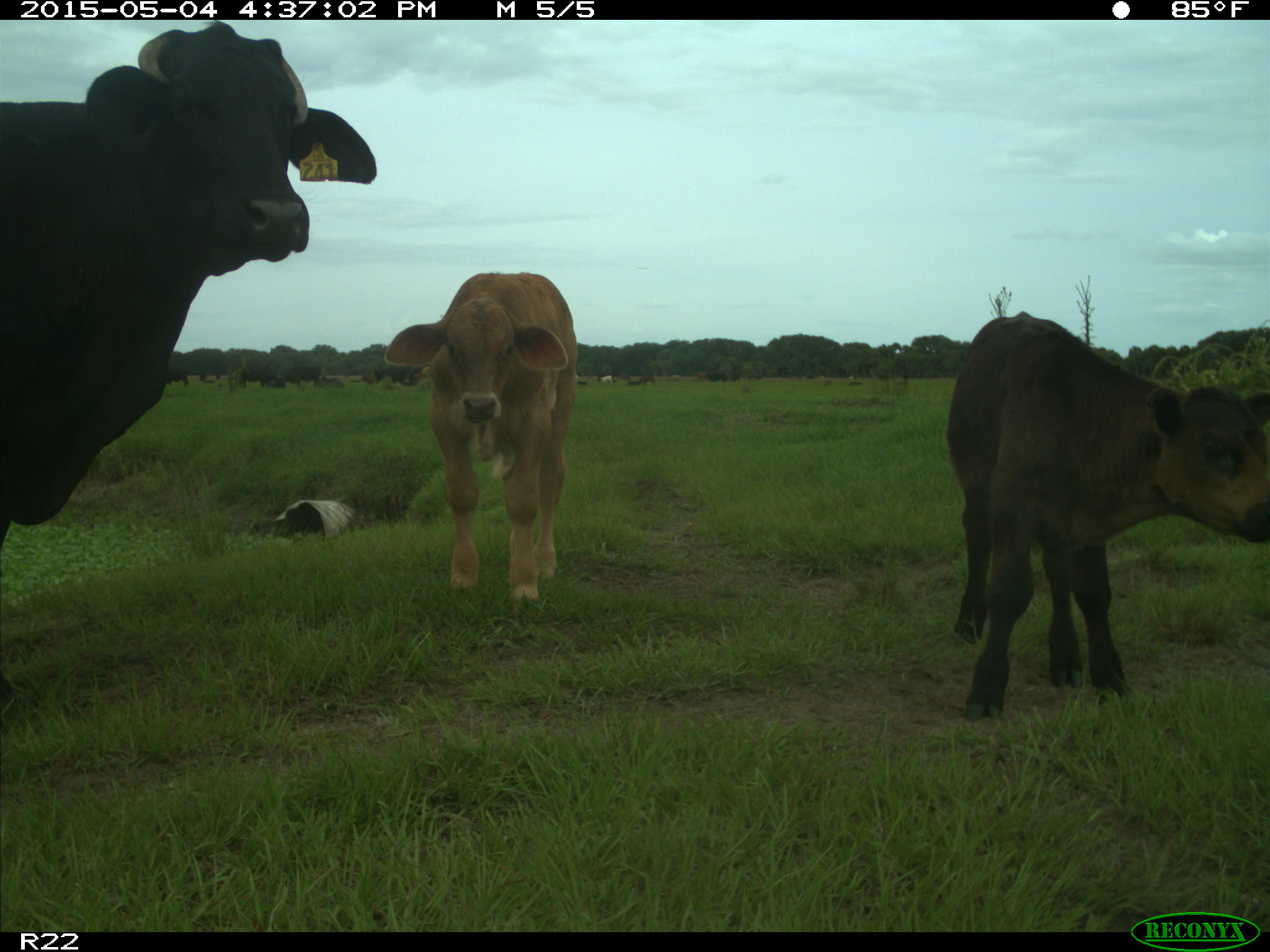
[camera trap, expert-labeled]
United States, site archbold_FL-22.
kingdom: Animalia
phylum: Chordata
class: Mammalia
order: Artiodactyla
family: Bovidae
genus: Bos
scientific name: Bos taurus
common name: domestic cow